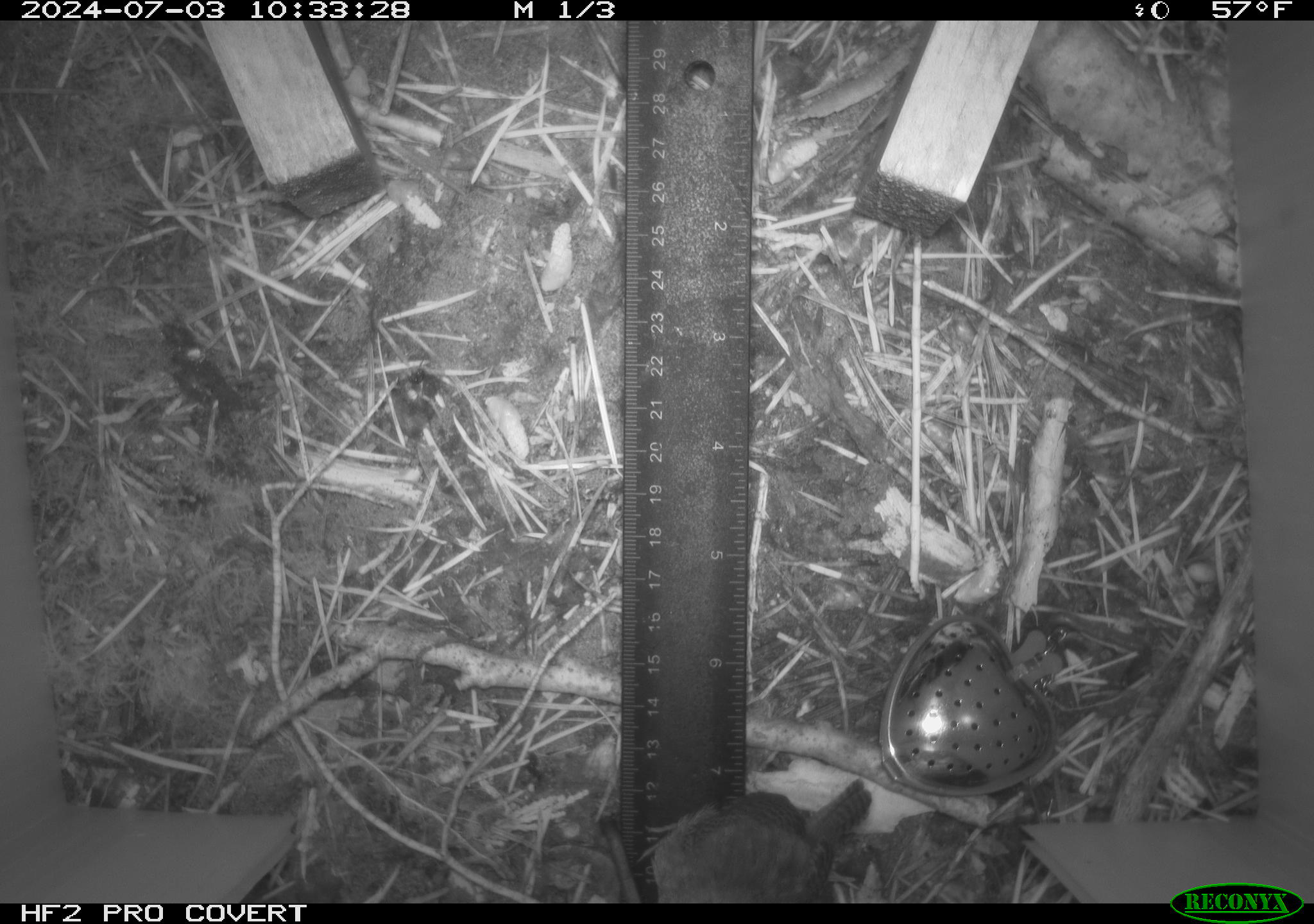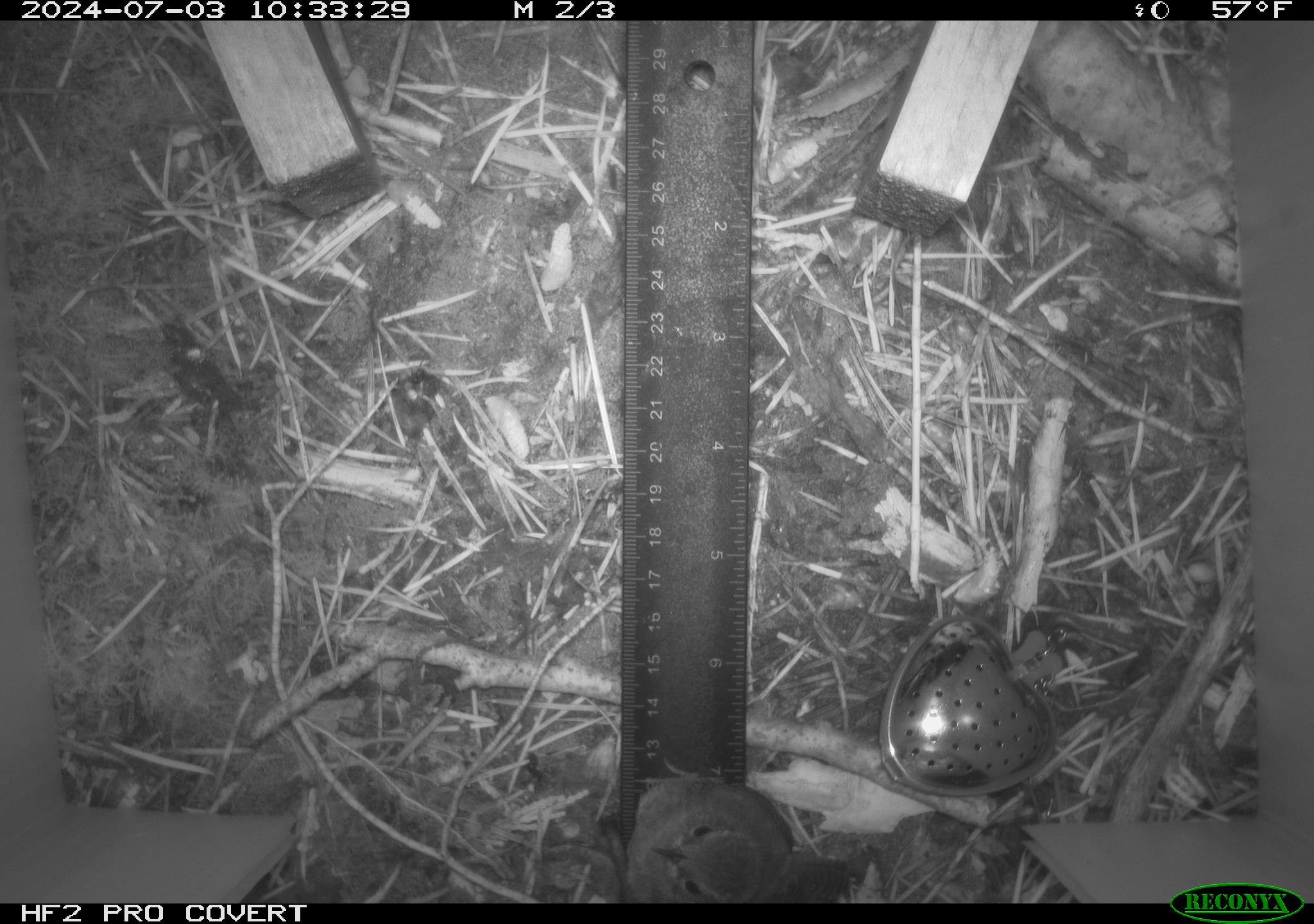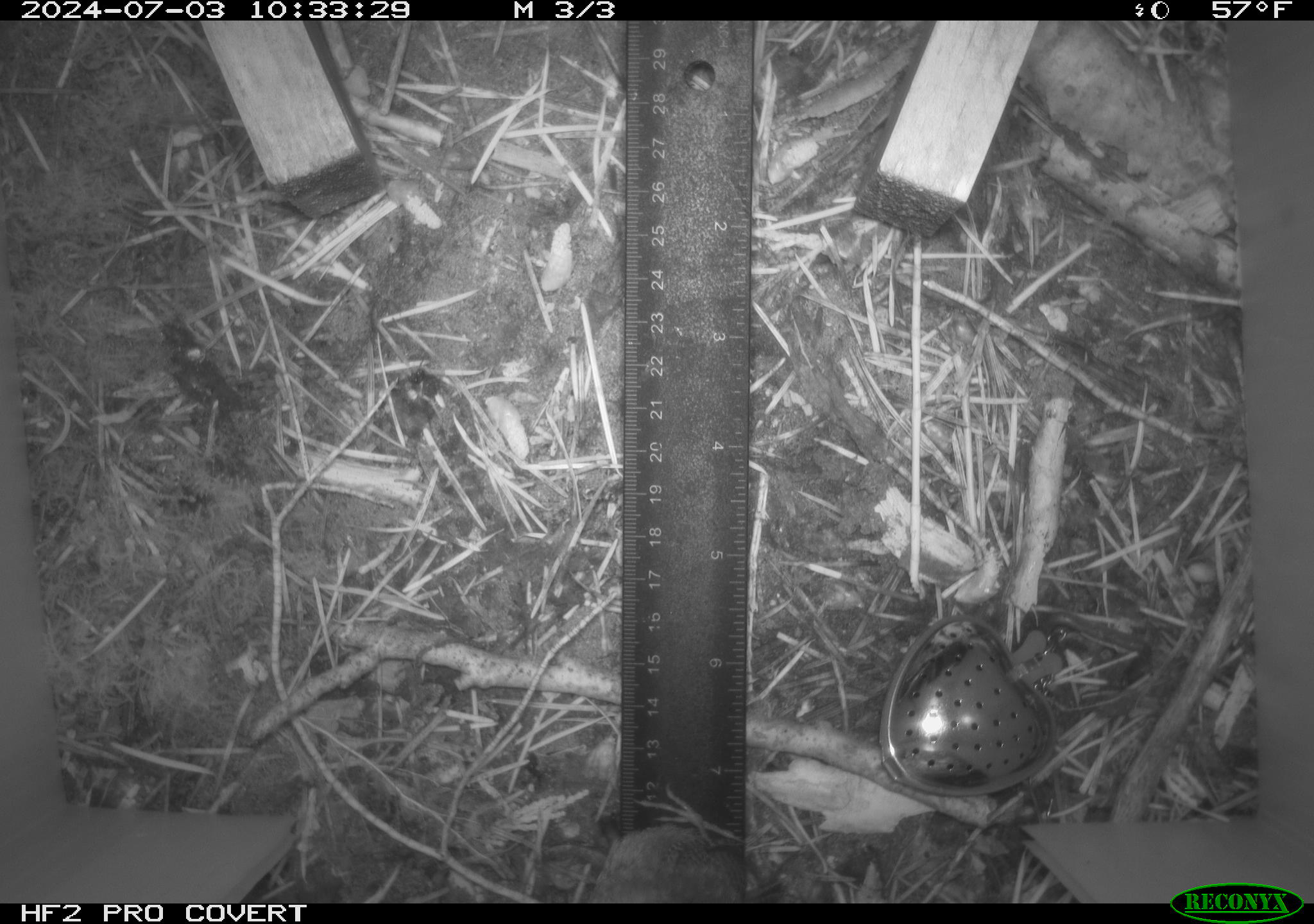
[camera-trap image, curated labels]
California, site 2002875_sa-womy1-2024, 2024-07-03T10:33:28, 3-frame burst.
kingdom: Animalia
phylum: Chordata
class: Aves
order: Passeriformes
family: Troglodytidae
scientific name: Troglodytidae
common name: wren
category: troglodytidae family